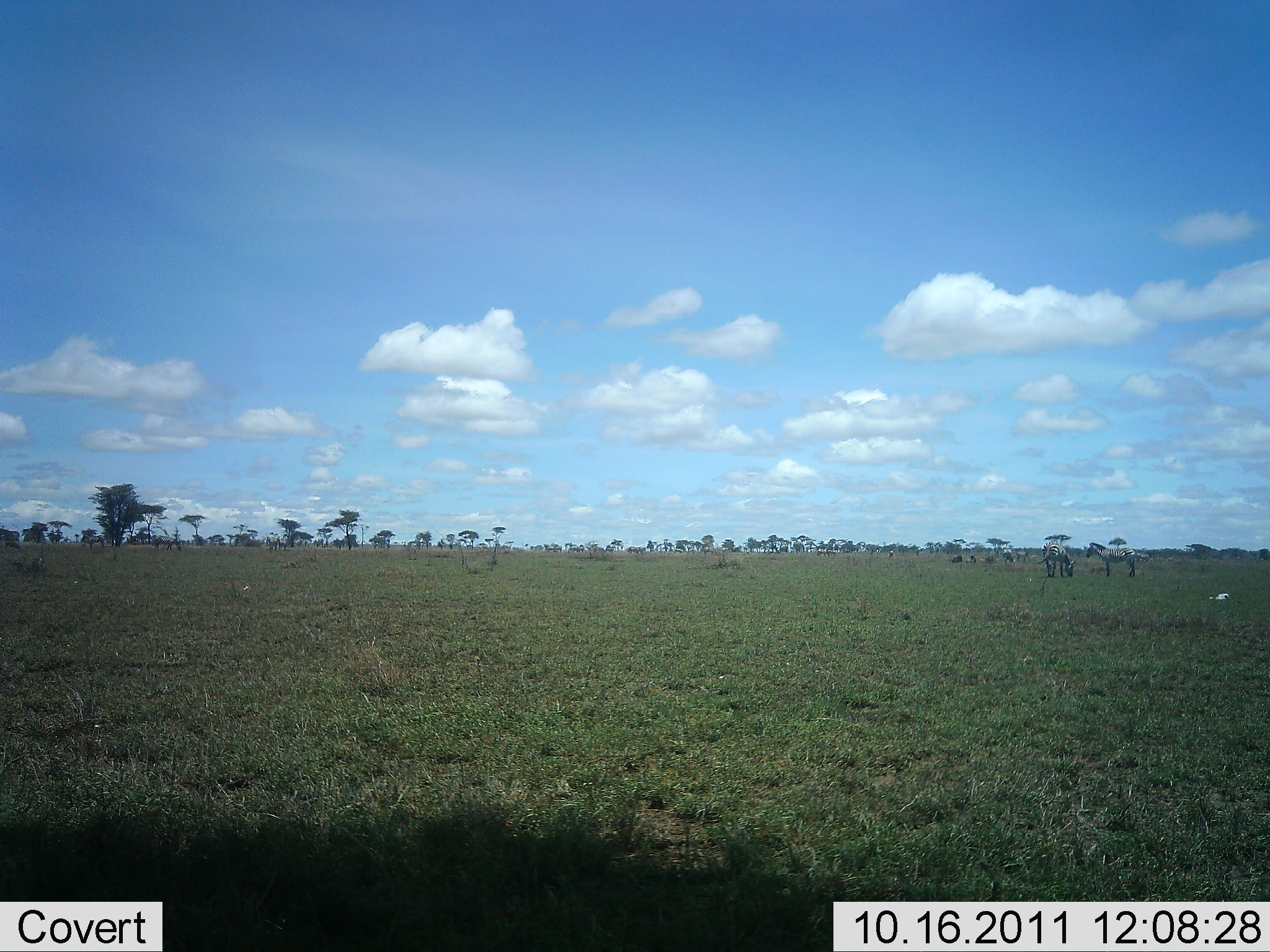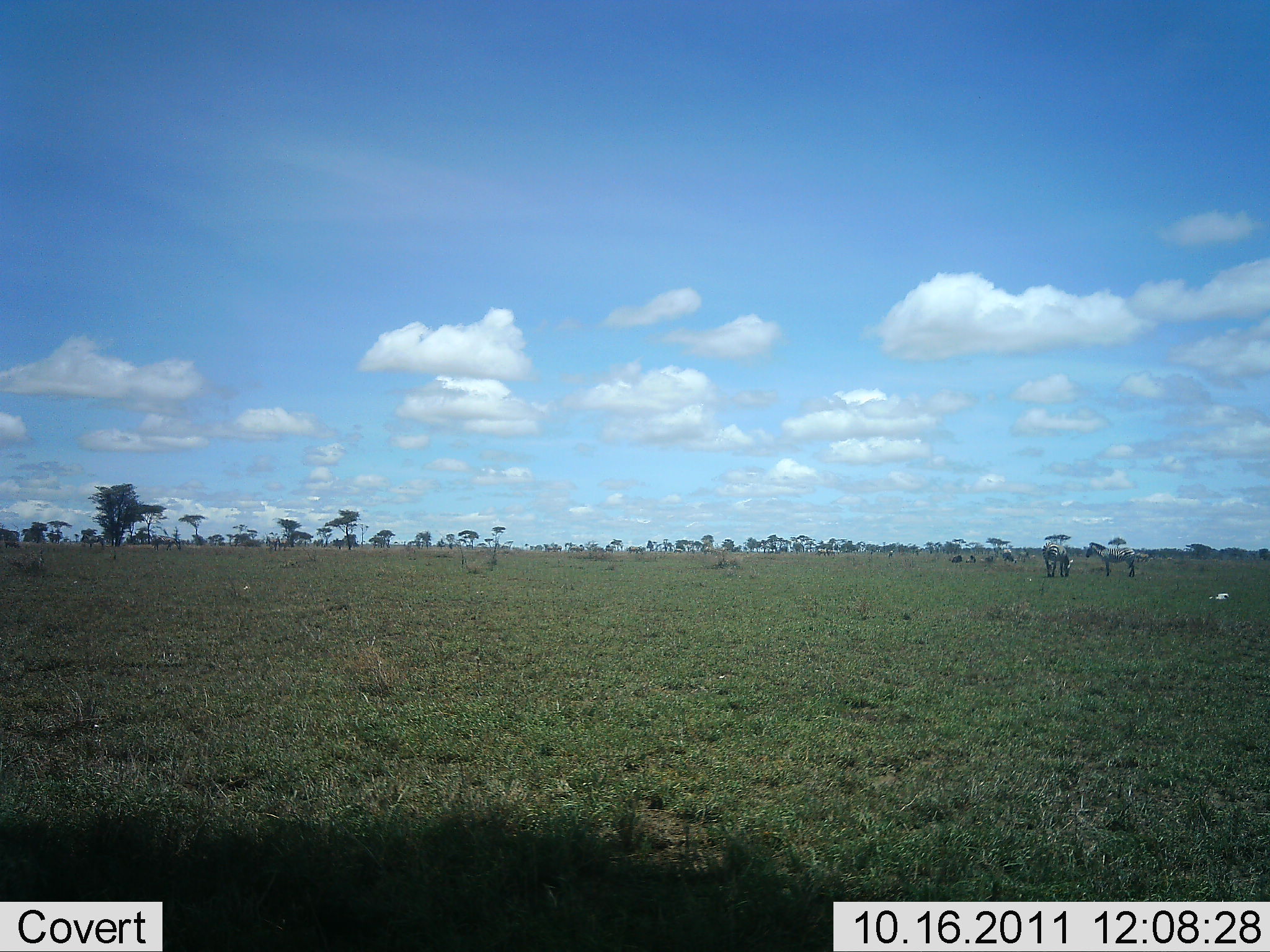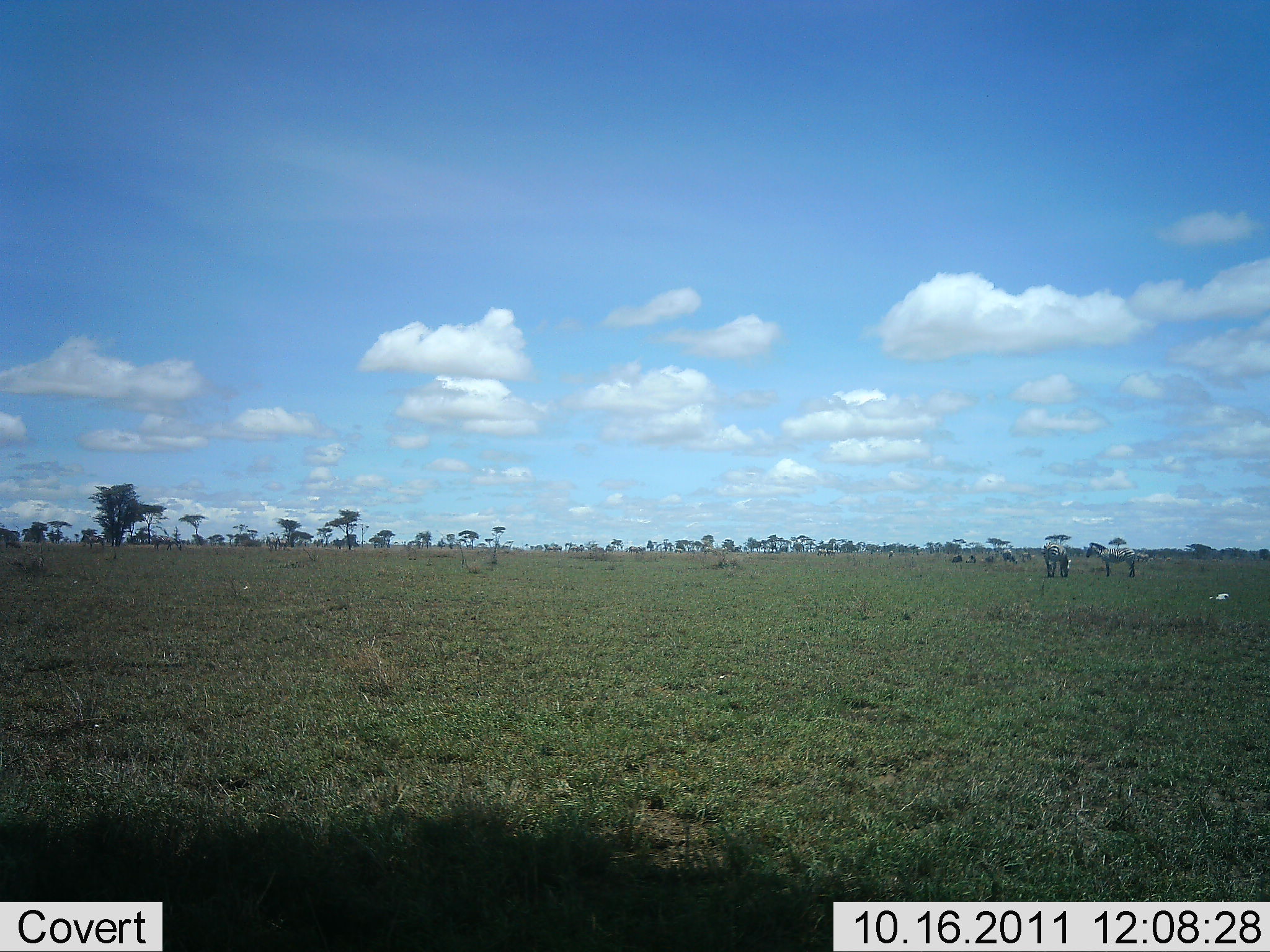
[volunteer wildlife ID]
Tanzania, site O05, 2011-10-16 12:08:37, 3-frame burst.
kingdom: Animalia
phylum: Chordata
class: Mammalia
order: Perissodactyla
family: Equidae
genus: Equus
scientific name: Equus quagga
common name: plains zebra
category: zebra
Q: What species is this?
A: Zebra (plains zebra) (Equus quagga).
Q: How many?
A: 4.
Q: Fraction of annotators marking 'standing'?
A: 50%.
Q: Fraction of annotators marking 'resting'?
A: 20%.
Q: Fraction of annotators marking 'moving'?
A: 0%.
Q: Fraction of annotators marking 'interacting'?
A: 0%.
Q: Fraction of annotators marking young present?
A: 0%.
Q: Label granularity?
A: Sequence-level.